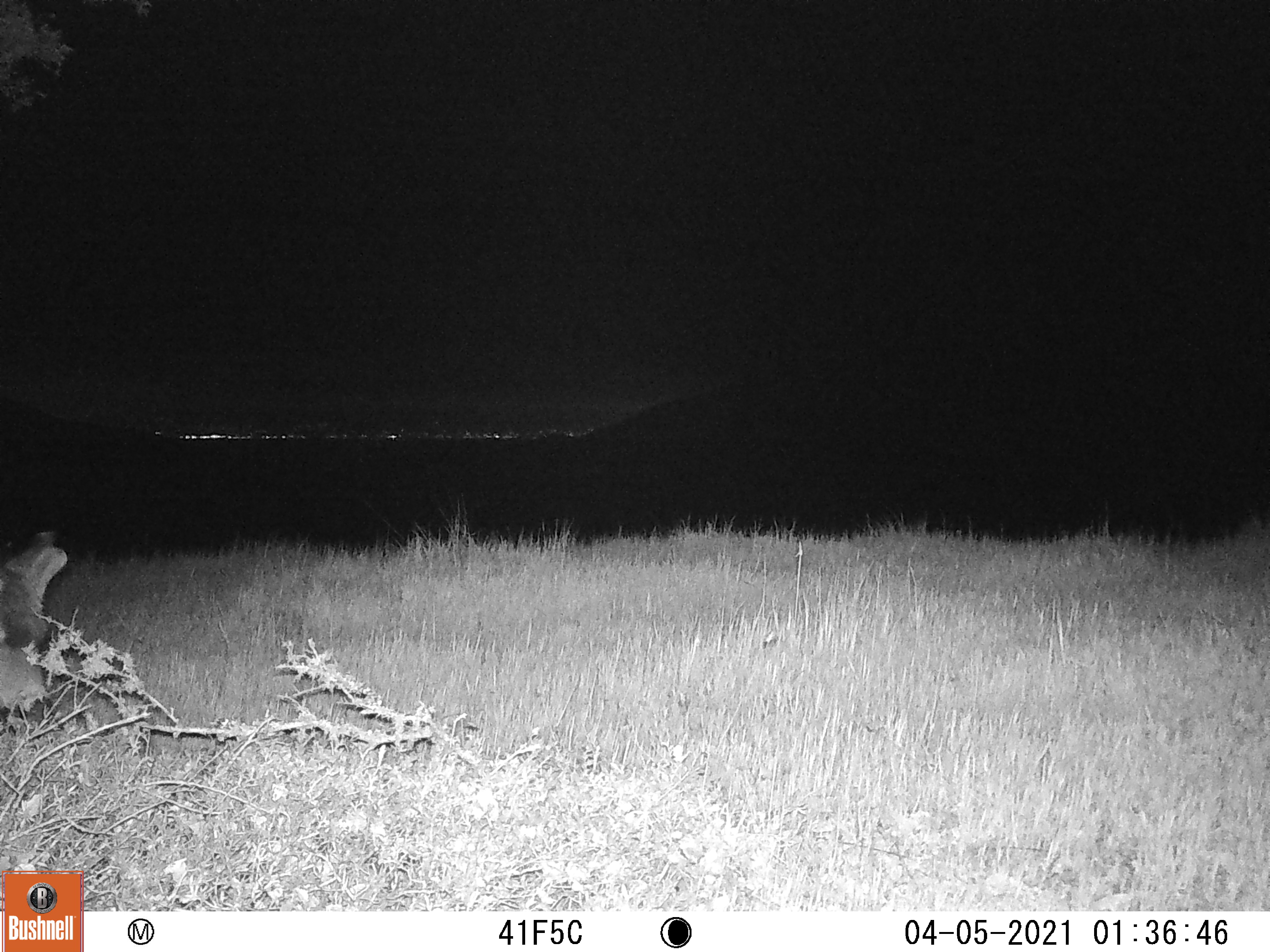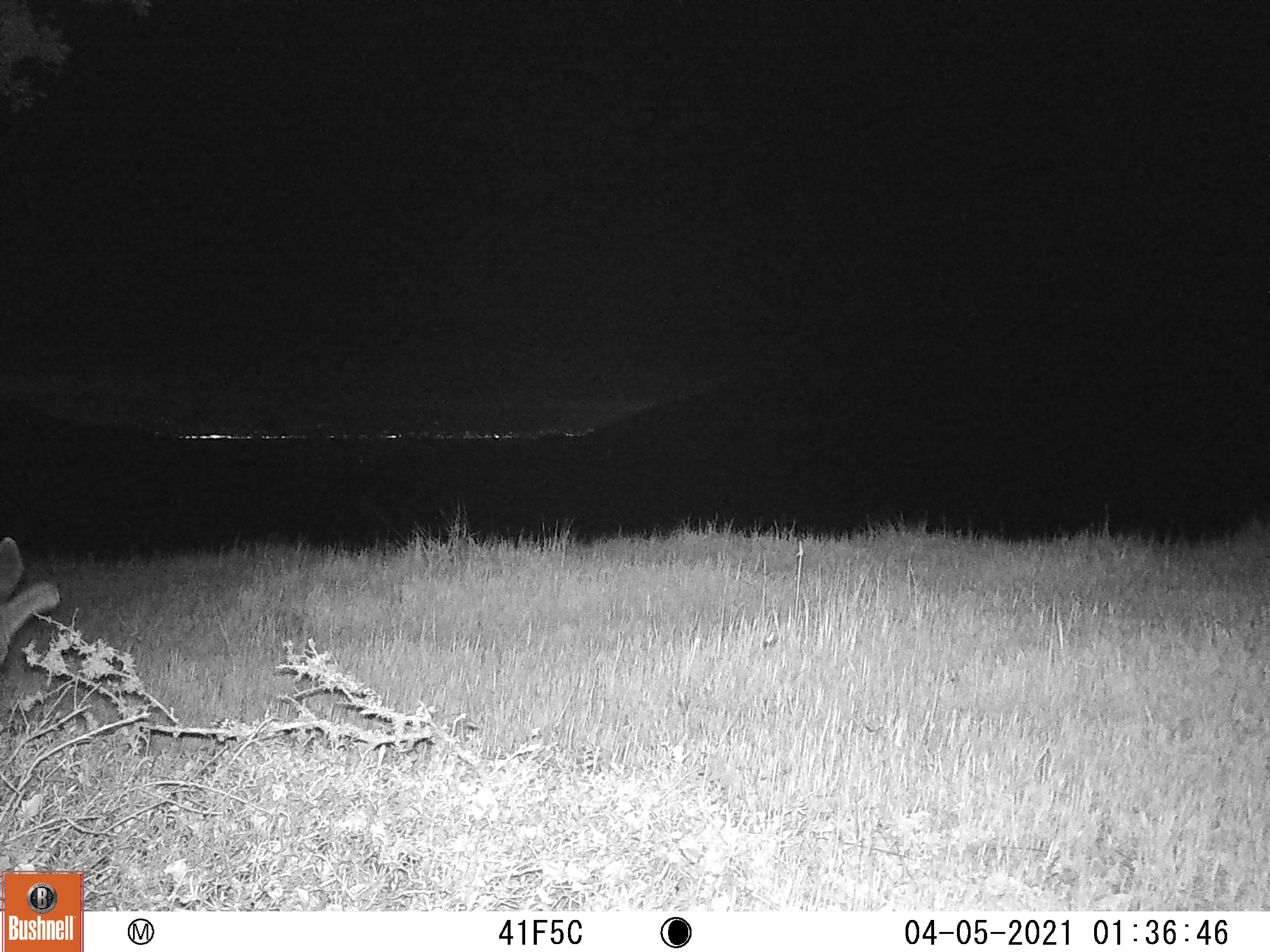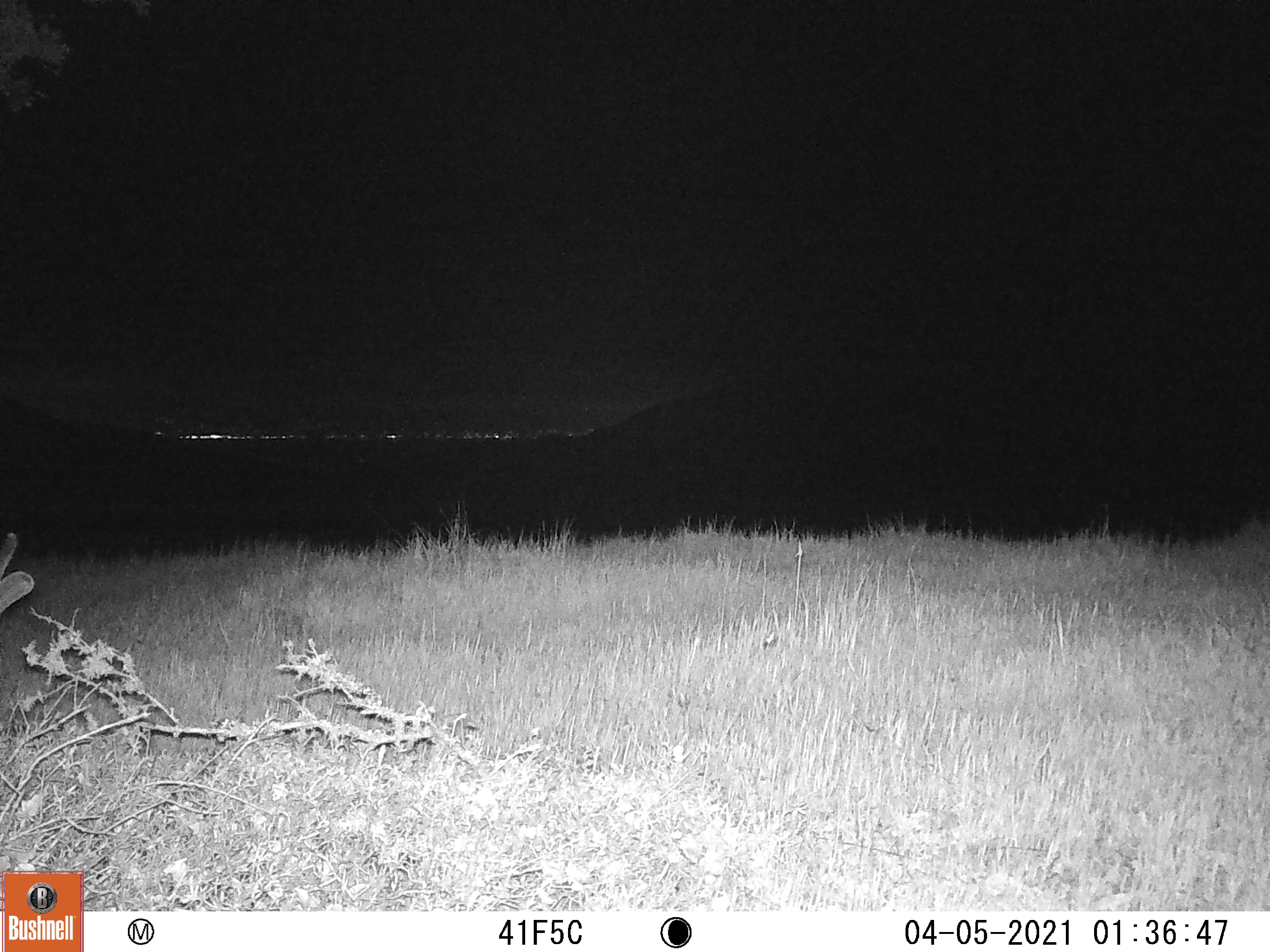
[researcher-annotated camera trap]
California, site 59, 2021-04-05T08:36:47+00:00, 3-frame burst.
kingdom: Animalia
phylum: Chordata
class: Mammalia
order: Artiodactyla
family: Cervidae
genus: Odocoileus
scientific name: Odocoileus hemionus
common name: mule deer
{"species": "mule deer (Odocoileus hemionus)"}